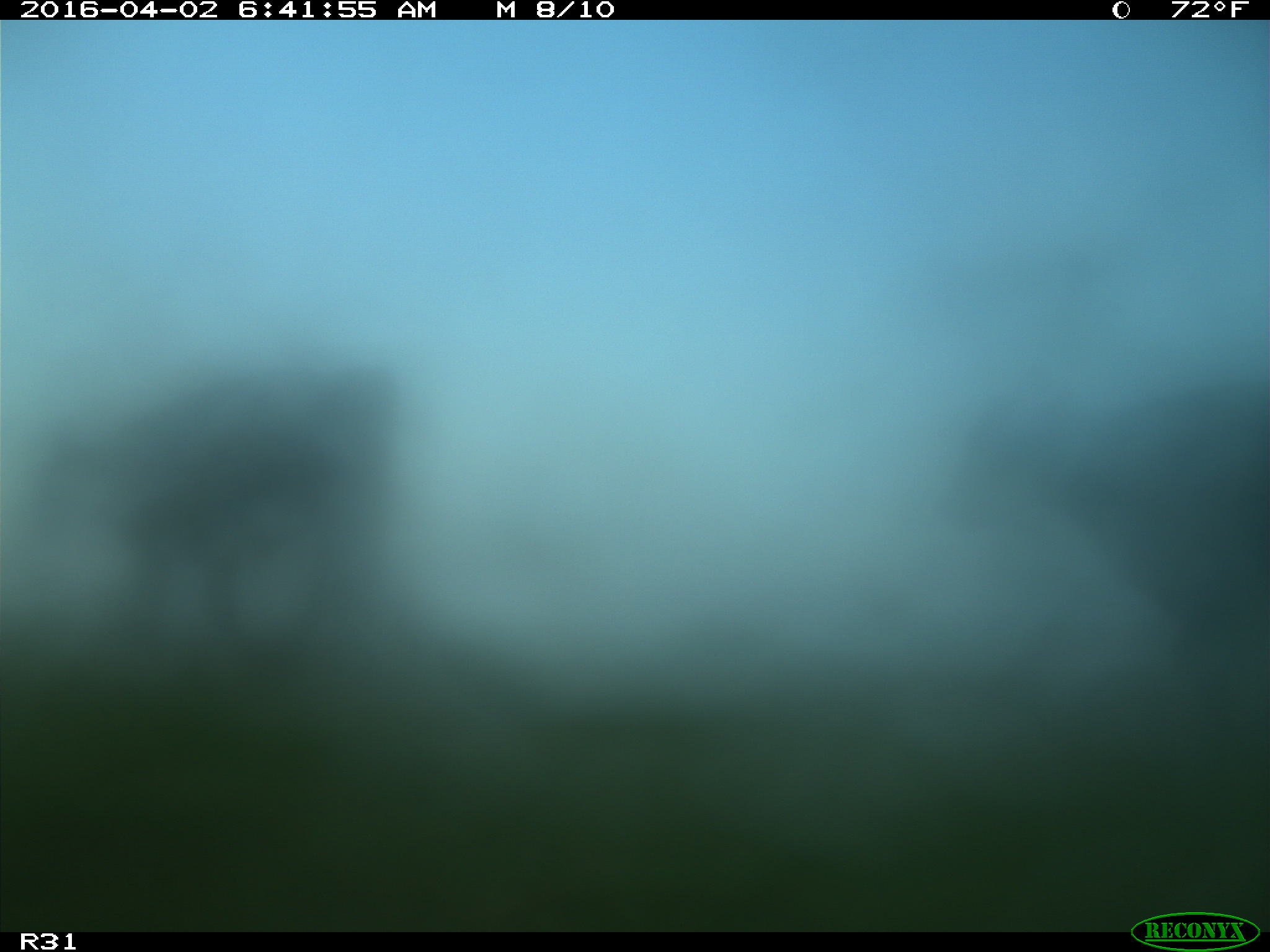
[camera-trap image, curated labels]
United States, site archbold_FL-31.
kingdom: Animalia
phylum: Chordata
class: Mammalia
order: Artiodactyla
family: Bovidae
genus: Bos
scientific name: Bos taurus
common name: domestic cow